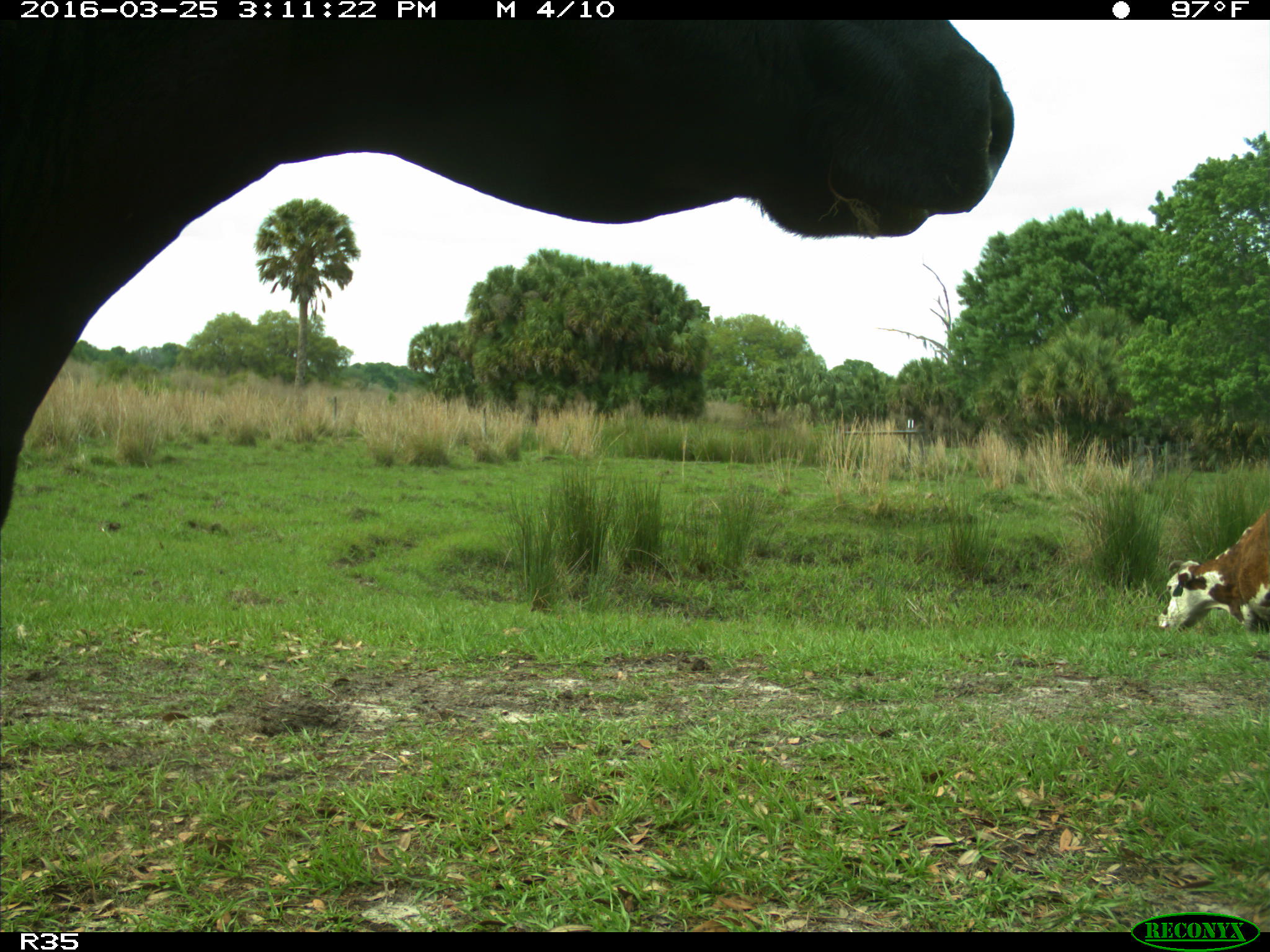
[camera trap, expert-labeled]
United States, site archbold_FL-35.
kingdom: Animalia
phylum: Chordata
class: Mammalia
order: Artiodactyla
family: Bovidae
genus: Bos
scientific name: Bos taurus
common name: domestic cow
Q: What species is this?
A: Bos taurus (domestic cow).